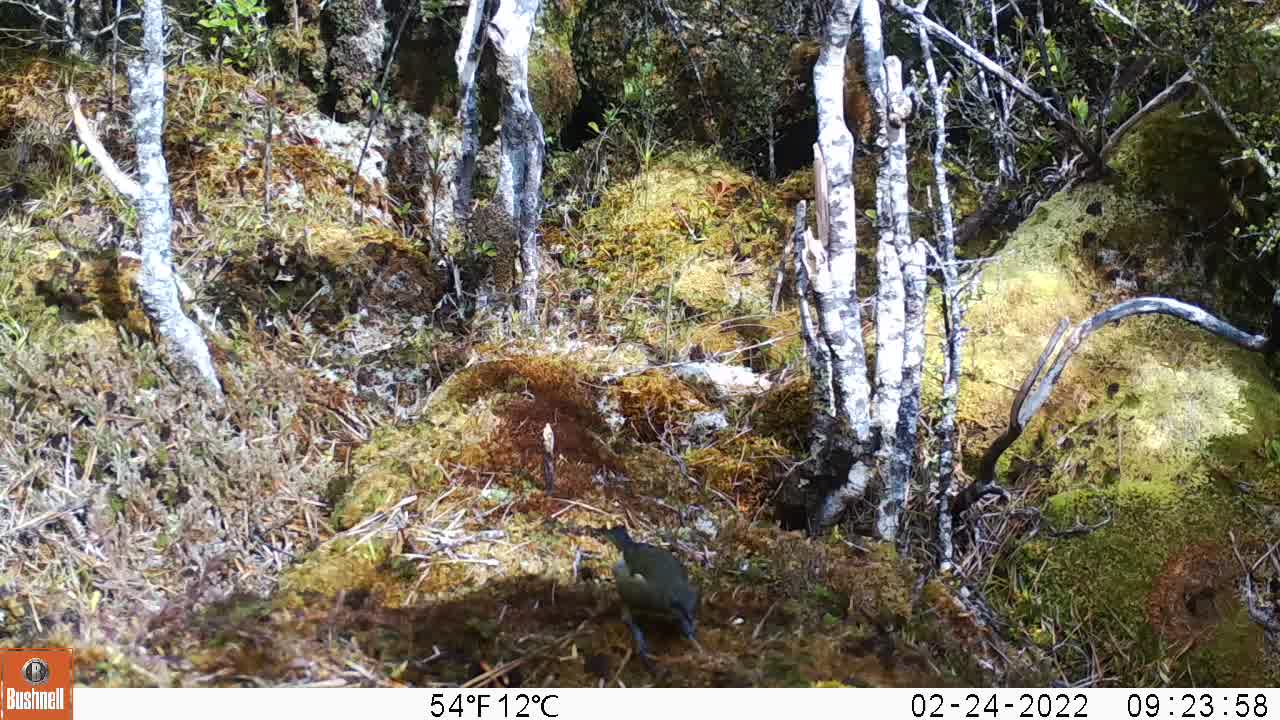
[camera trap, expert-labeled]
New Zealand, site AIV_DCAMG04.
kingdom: Animalia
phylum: Chordata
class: Aves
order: Passeriformes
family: Meliphagidae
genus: Anthornis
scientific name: Anthornis melanura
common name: new zealand bellbird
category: bellbird